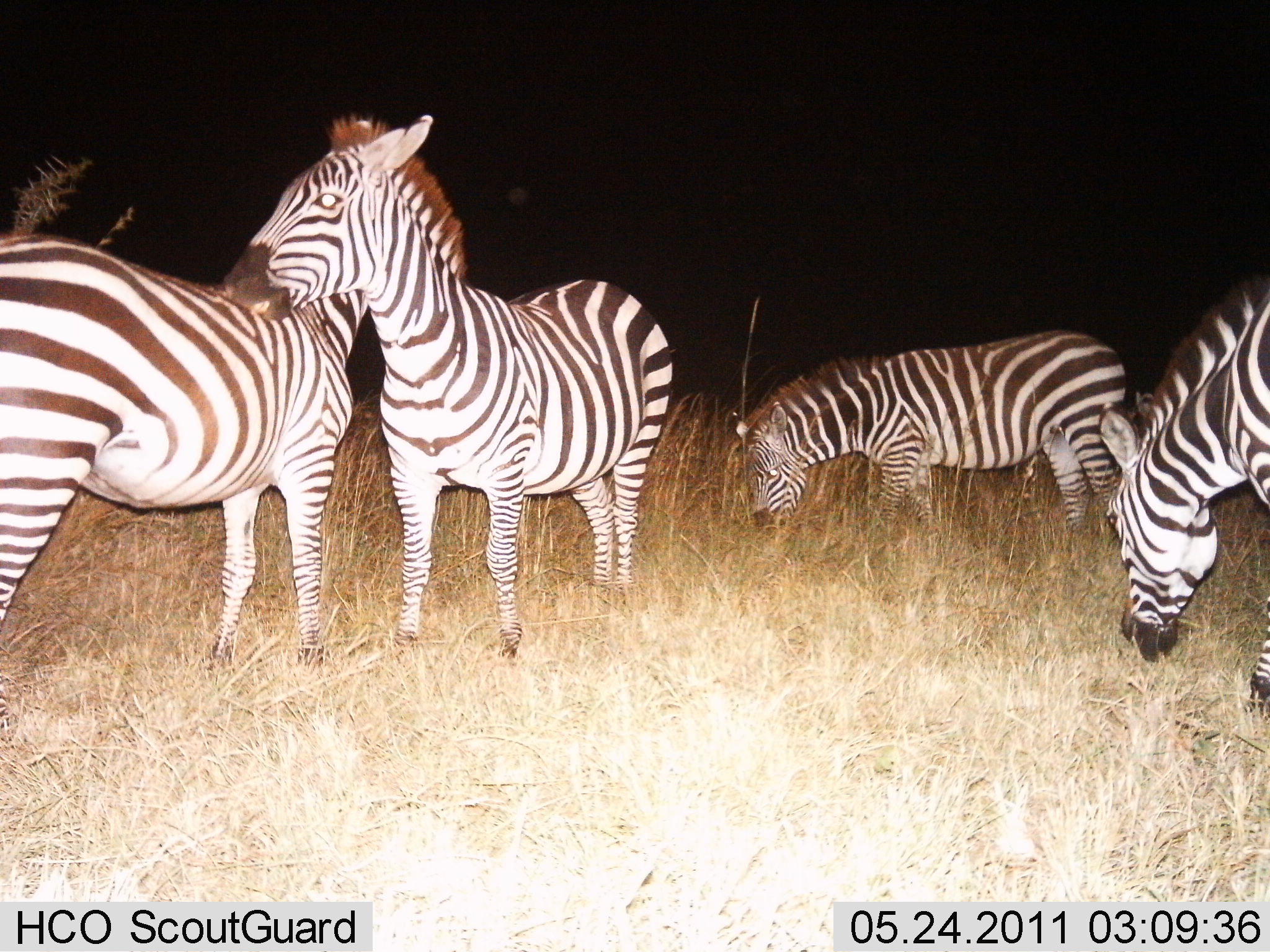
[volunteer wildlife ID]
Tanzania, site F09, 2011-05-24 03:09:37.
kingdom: Animalia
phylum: Chordata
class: Mammalia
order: Perissodactyla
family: Equidae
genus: Equus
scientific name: Equus quagga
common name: plains zebra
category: zebra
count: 4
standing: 73%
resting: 0%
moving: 0%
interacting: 36%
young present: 0%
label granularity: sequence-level